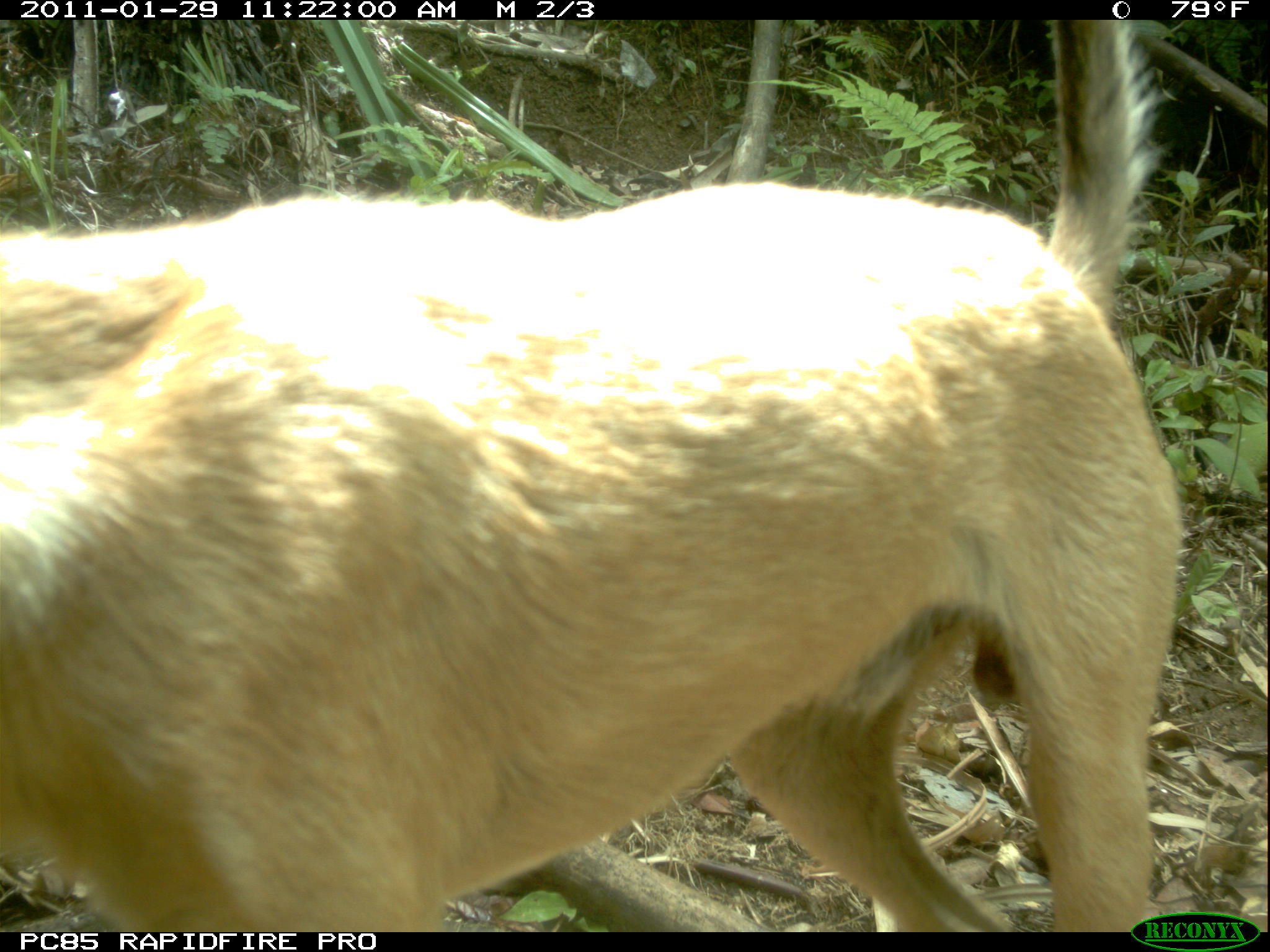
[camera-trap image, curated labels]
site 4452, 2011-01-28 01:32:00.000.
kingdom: Animalia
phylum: Chordata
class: Mammalia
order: Carnivora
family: Eupleridae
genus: Fossa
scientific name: Fossa fossana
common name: fanaloka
Fossa fossana (fanaloka), count 1.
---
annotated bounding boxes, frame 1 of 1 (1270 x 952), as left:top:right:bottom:
fossa fossana: 0:20:1188:930